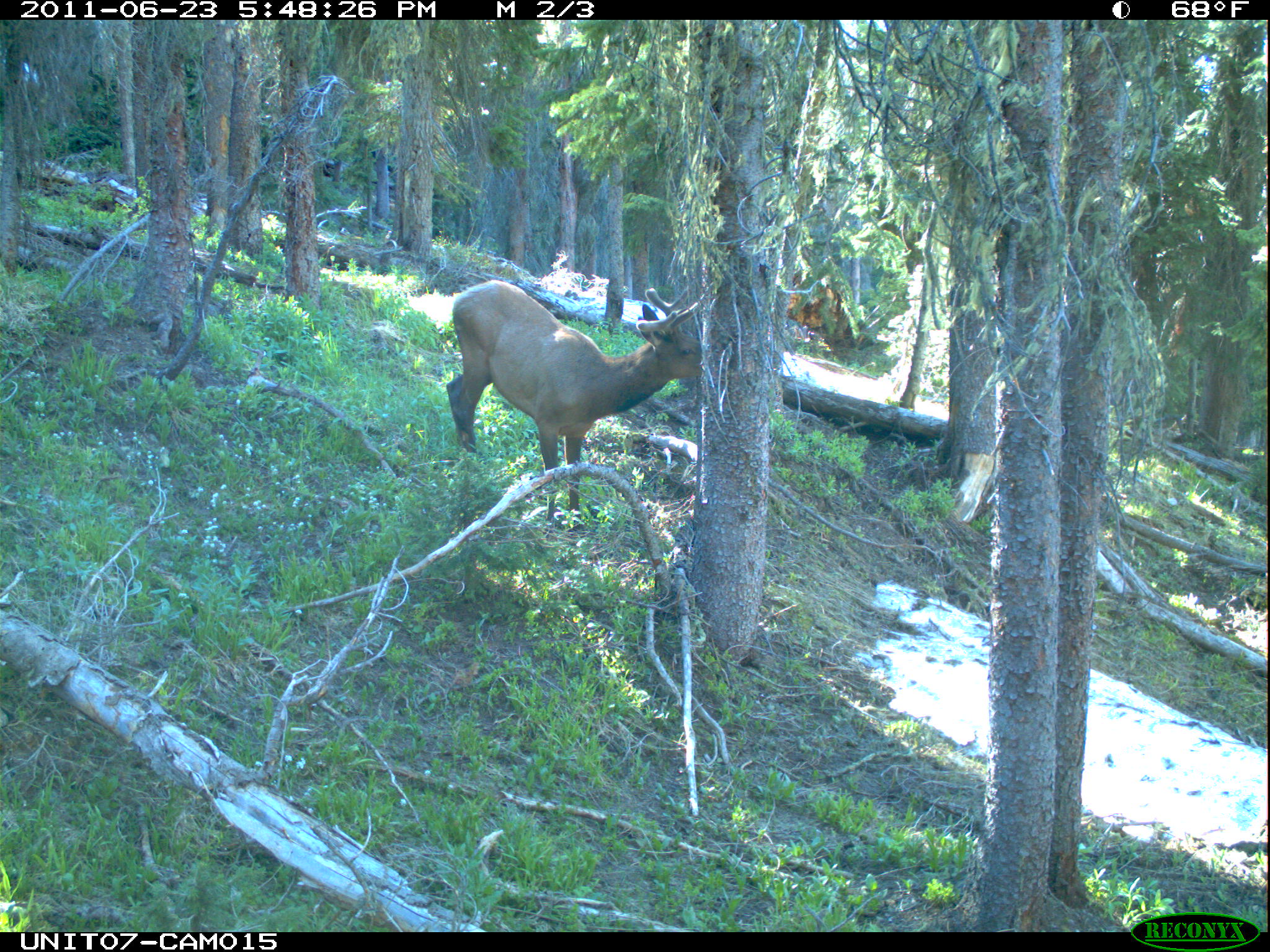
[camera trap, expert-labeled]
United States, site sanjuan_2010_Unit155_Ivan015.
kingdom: Animalia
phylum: Chordata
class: Mammalia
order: Artiodactyla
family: Cervidae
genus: Cervus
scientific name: Cervus elaphus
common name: red deer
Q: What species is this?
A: Cervus elaphus (red deer).